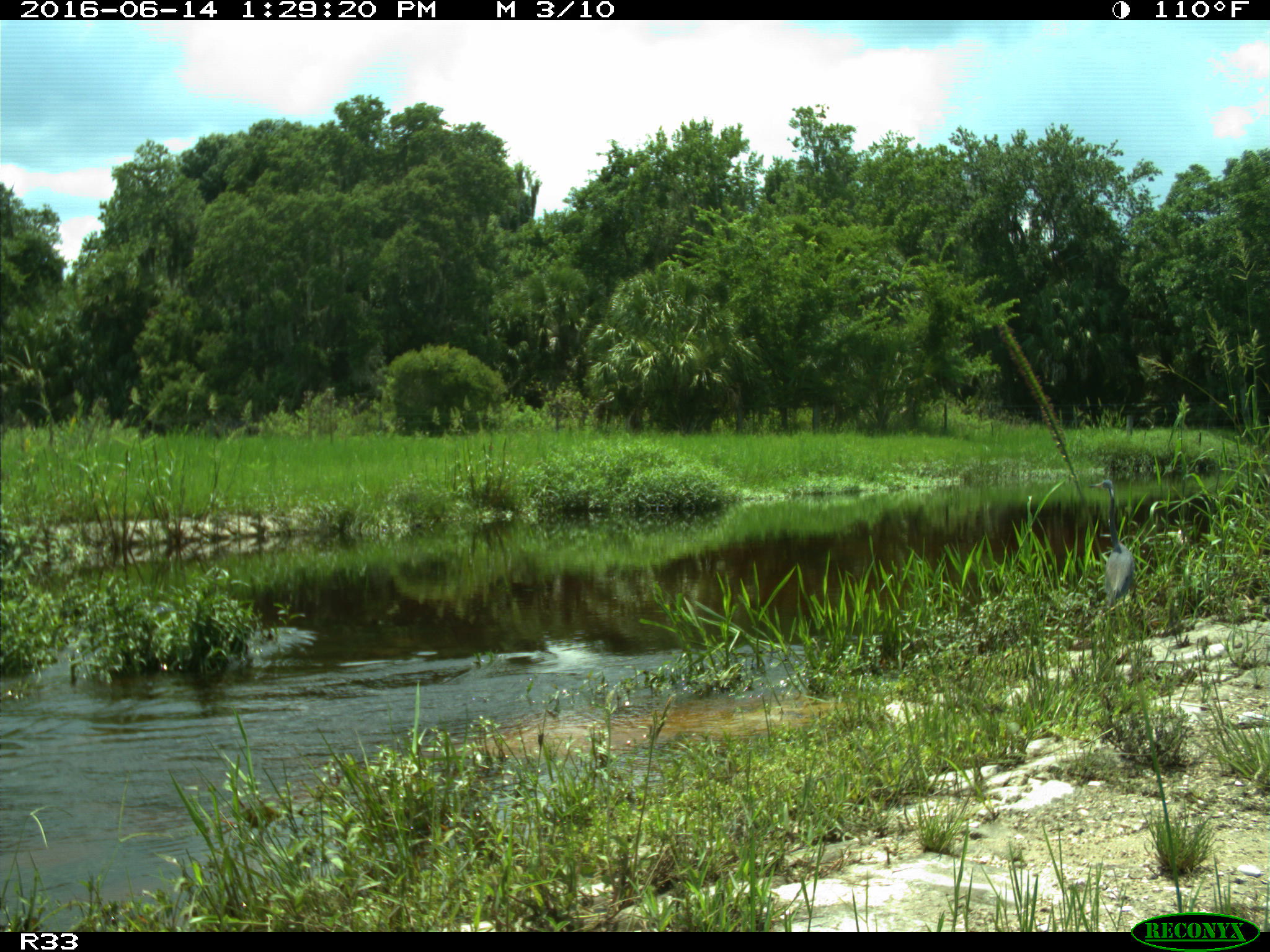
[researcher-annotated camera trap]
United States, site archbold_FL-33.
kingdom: Animalia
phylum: Chordata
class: Aves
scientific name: Aves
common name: birds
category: unidentified bird